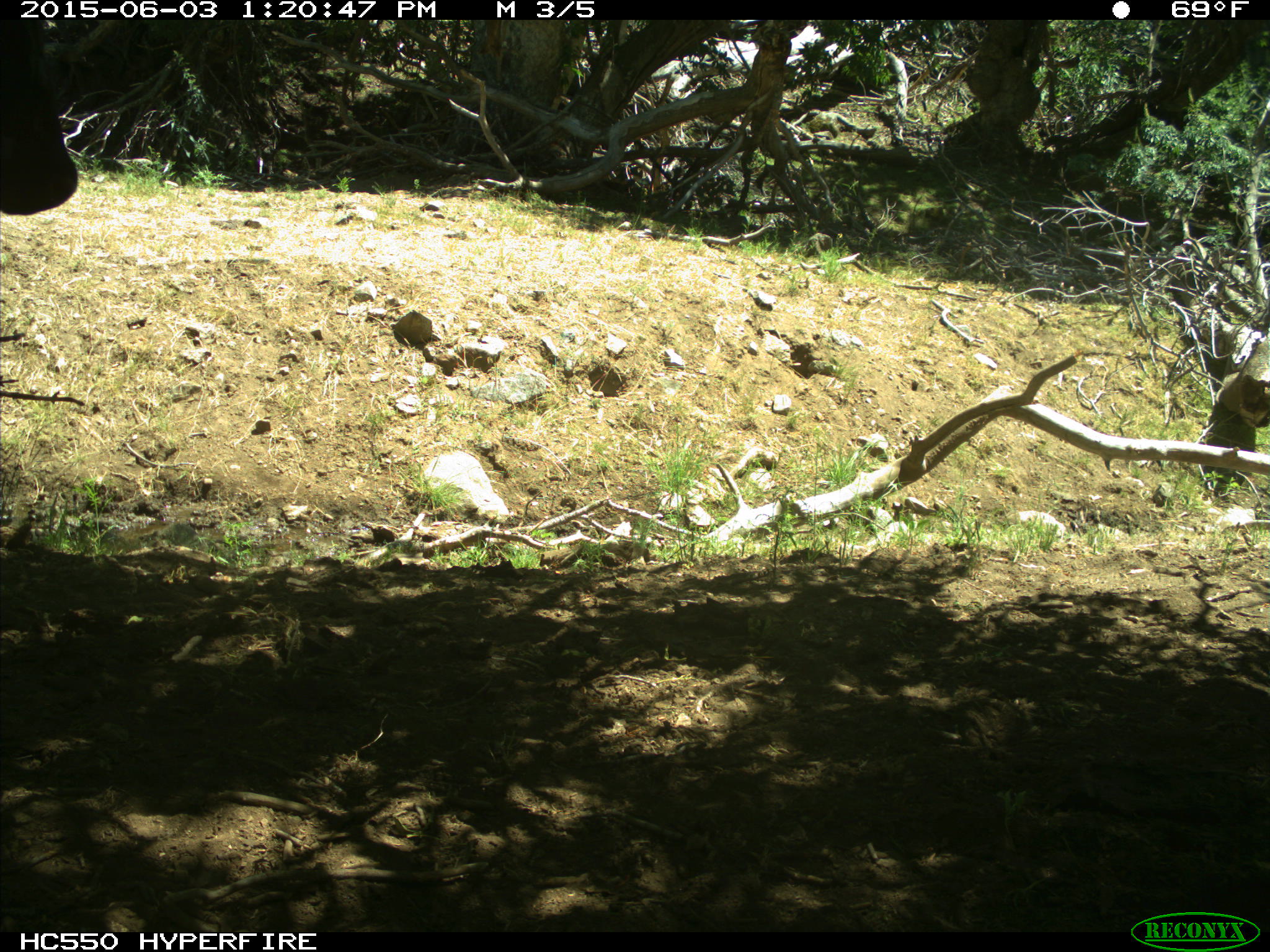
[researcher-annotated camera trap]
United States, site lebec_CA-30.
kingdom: Animalia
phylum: Chordata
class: Mammalia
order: Artiodactyla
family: Bovidae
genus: Bos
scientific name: Bos taurus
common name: domestic cow